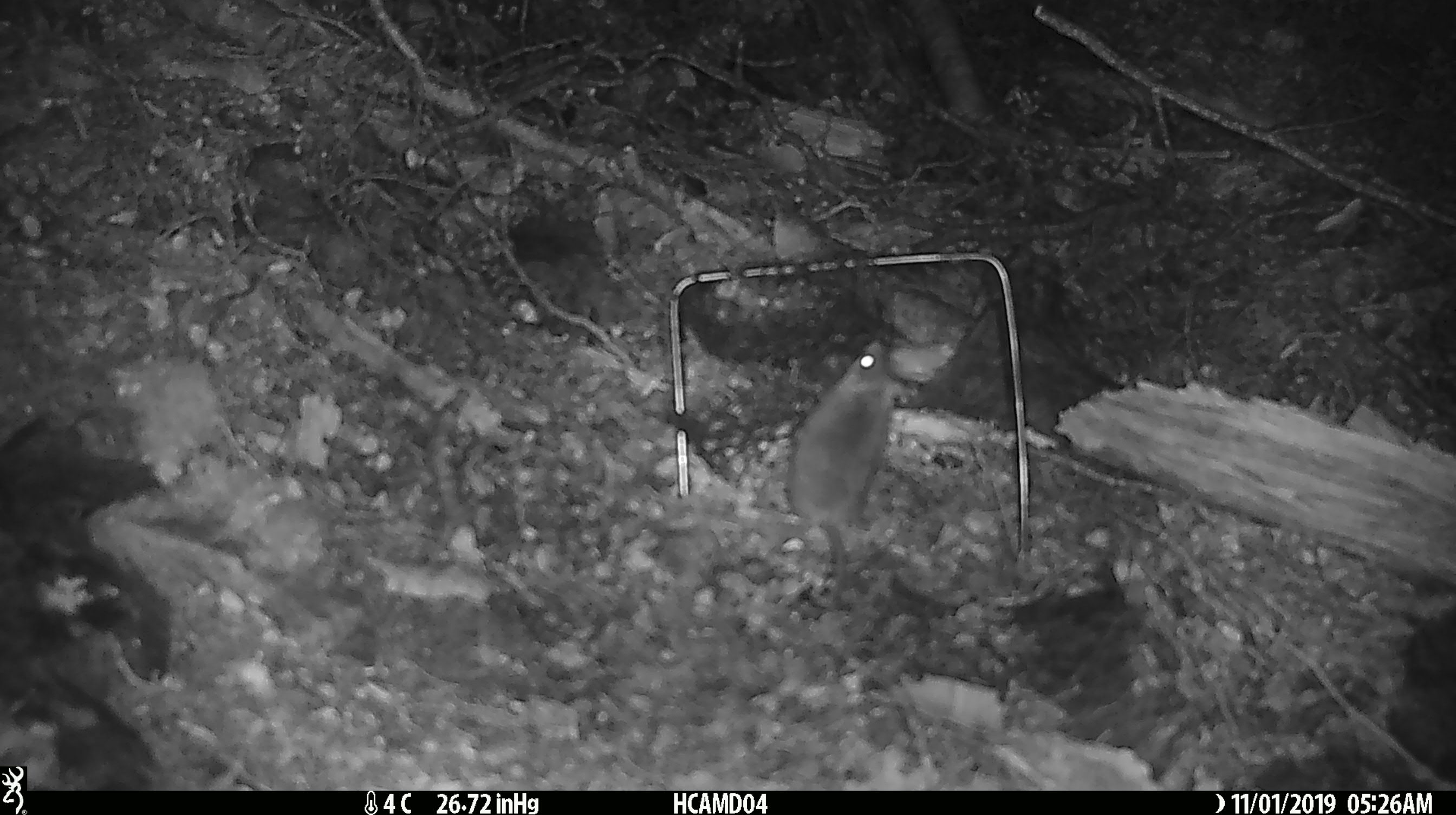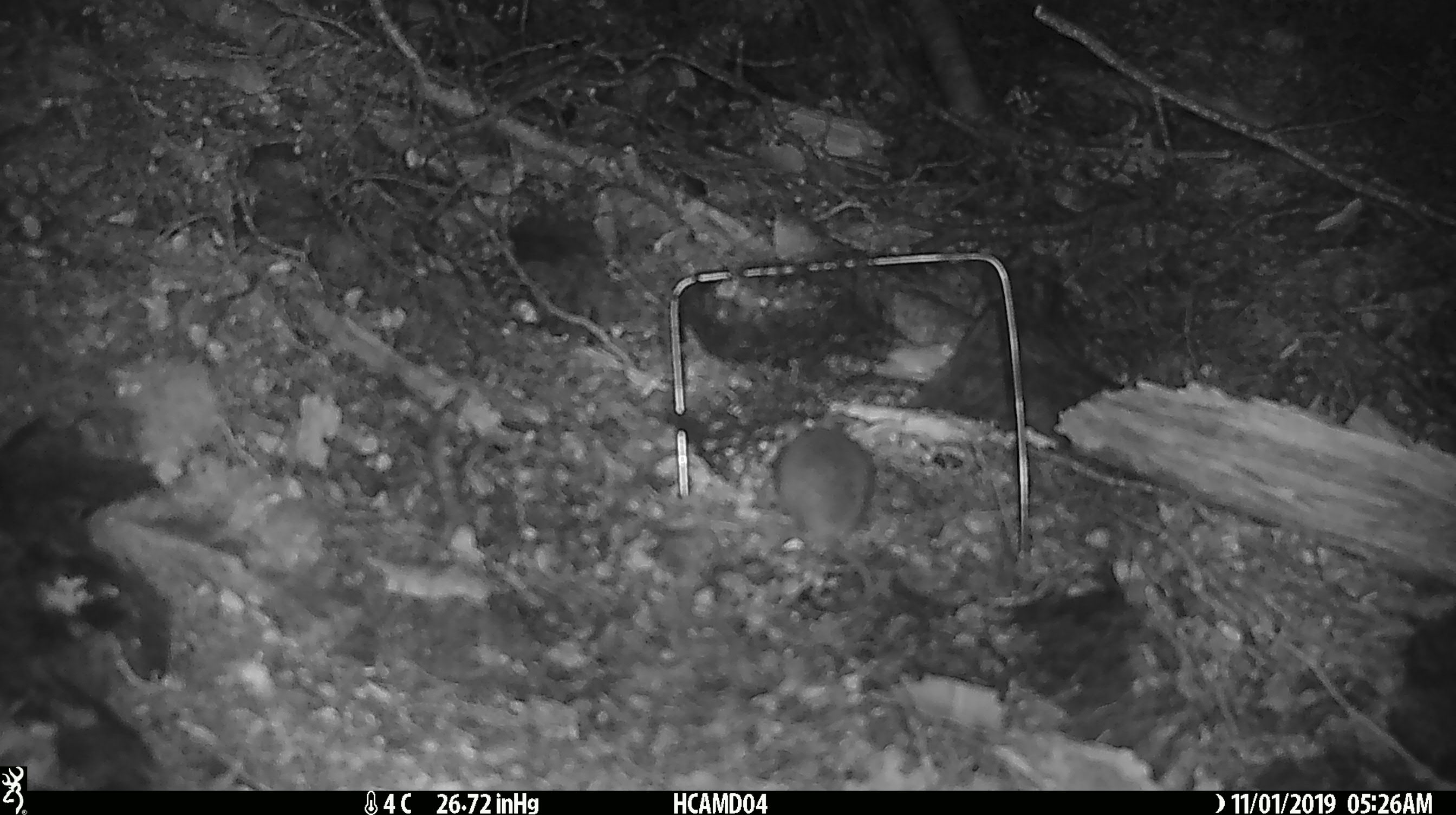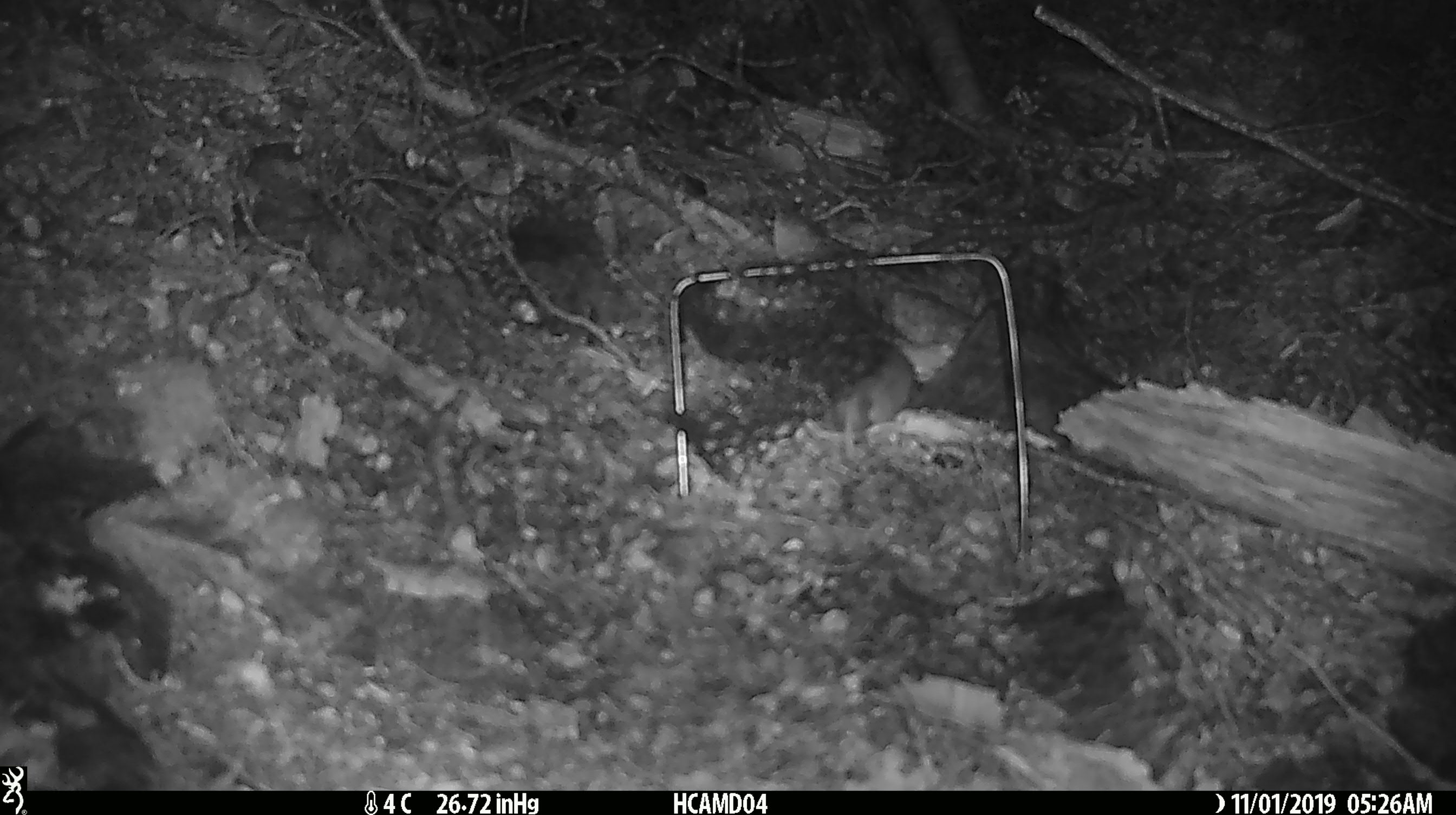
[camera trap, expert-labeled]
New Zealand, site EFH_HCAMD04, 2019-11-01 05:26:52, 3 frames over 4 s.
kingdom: Animalia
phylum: Chordata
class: Mammalia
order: Rodentia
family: Muridae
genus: Mus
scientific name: Mus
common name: mouse